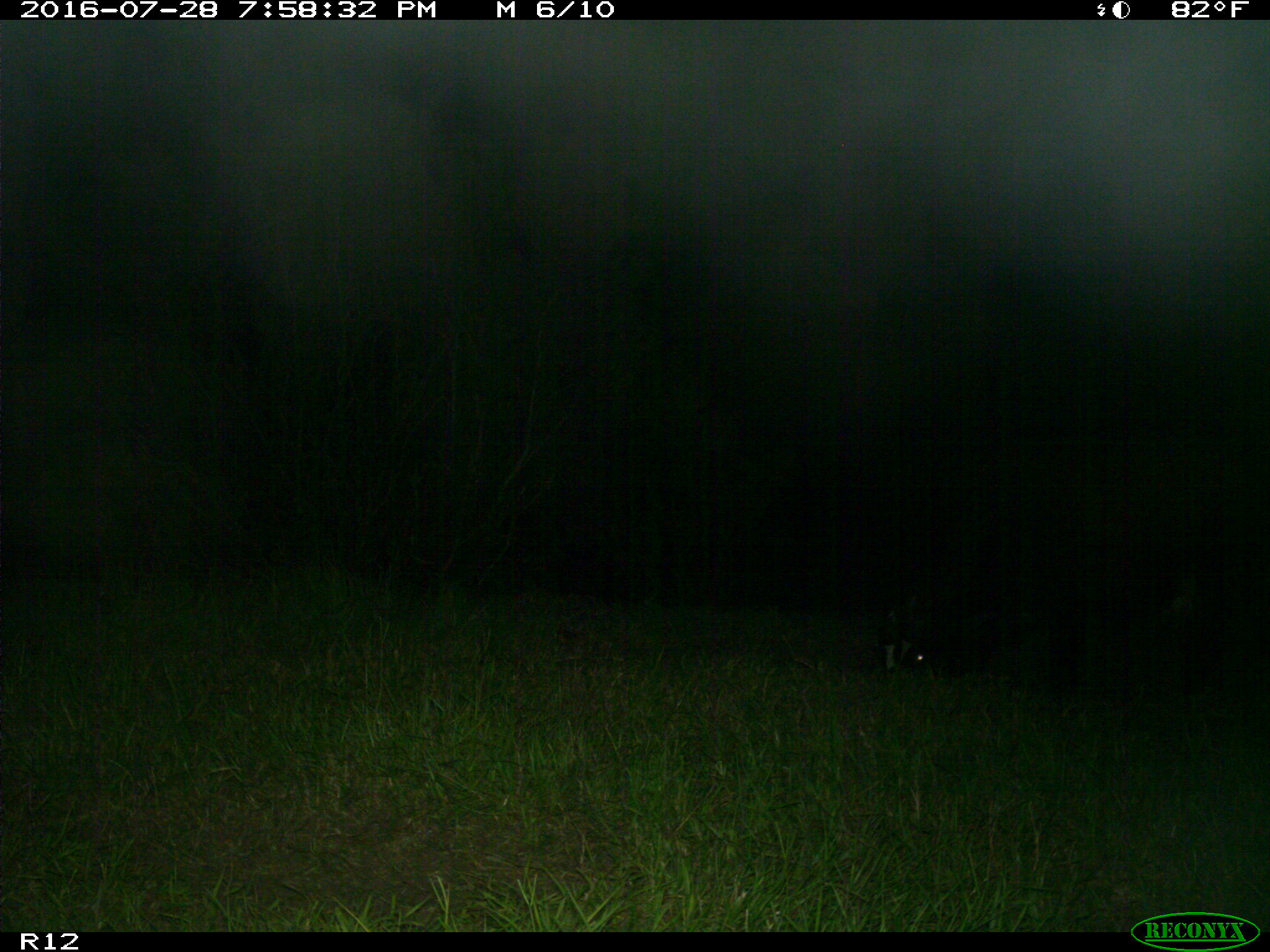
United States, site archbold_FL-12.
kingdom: Animalia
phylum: Chordata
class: Mammalia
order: Artiodactyla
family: Bovidae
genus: Bos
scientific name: Bos taurus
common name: domestic cow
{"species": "Bos taurus (domestic cow)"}